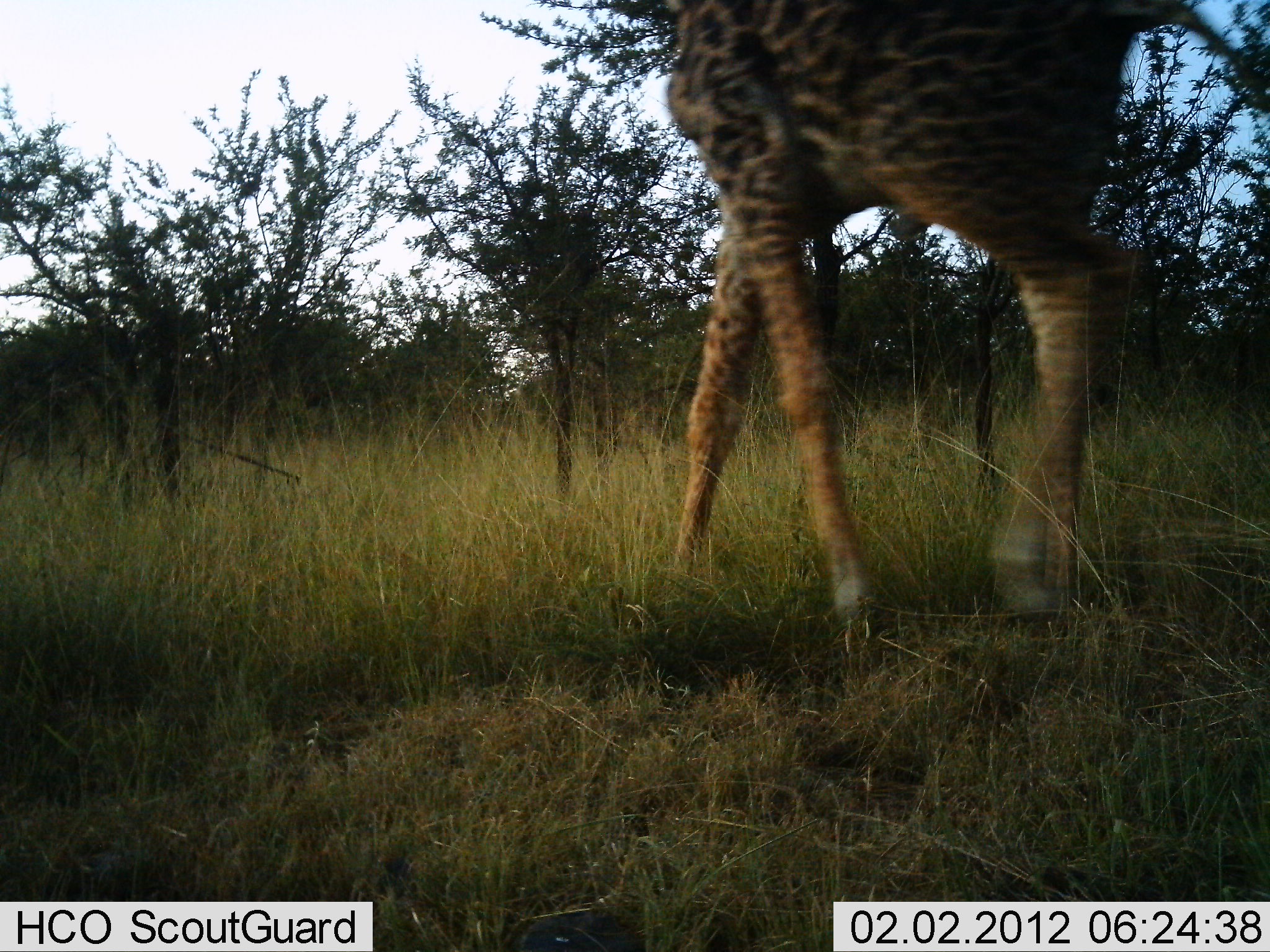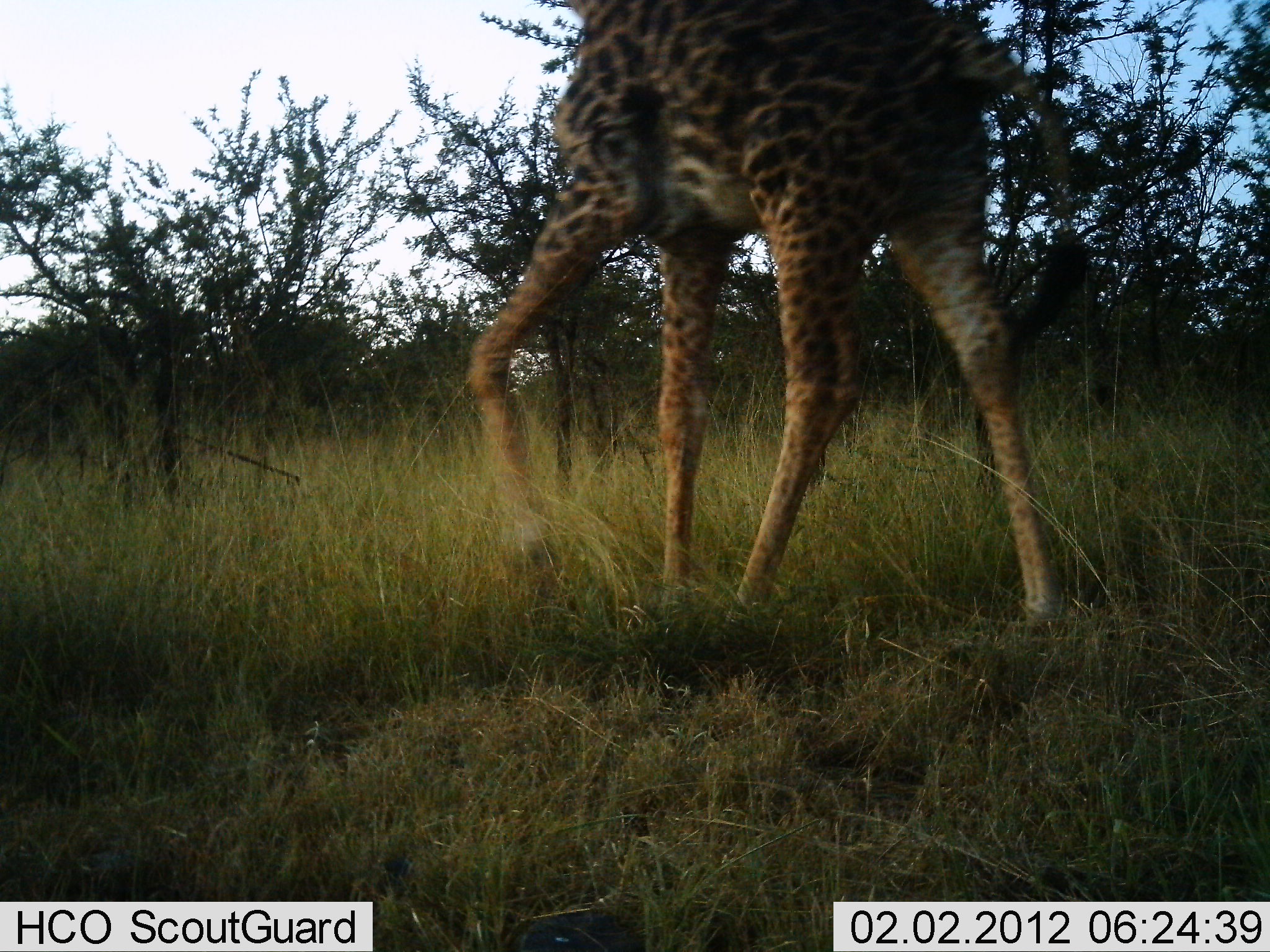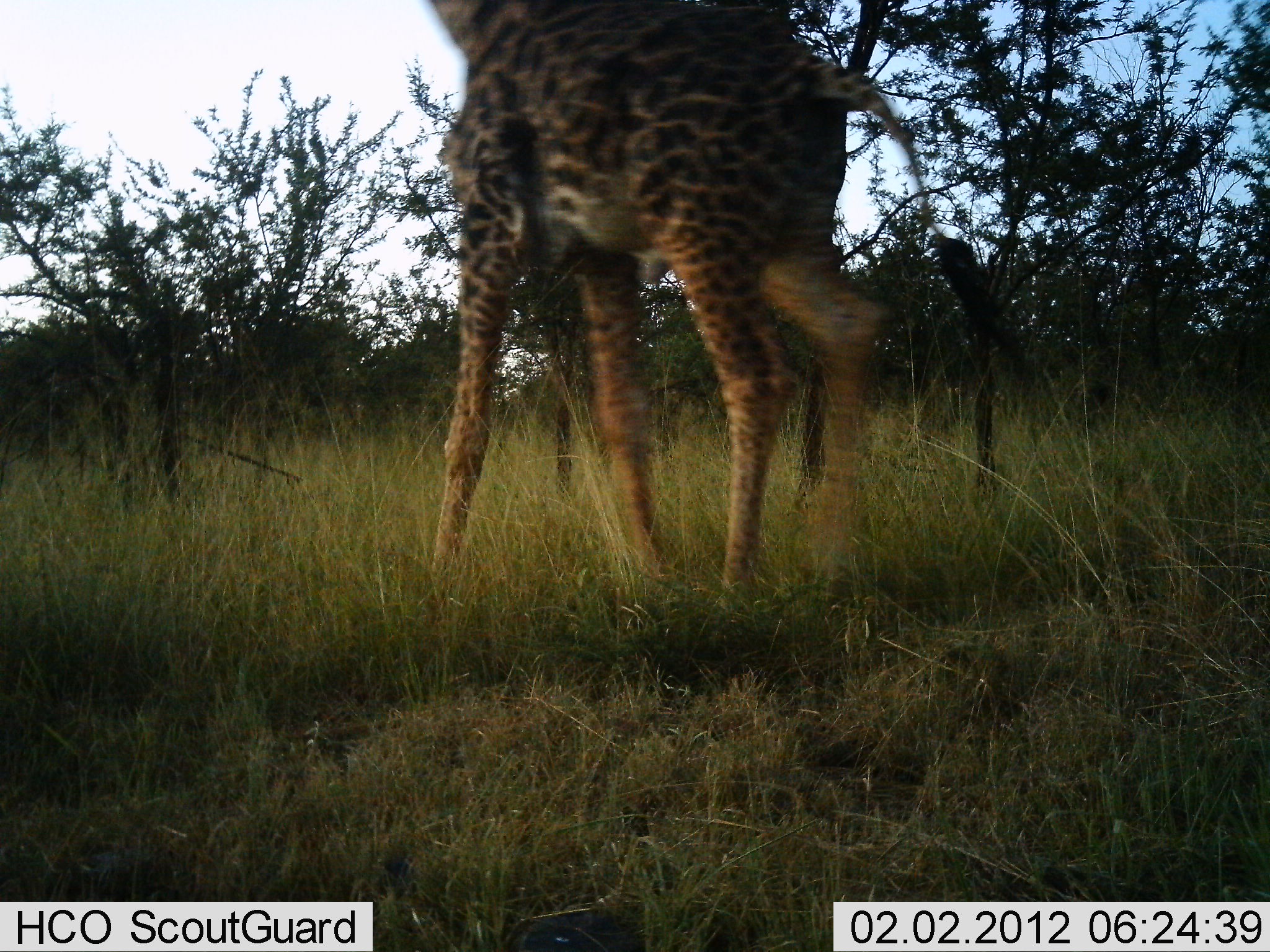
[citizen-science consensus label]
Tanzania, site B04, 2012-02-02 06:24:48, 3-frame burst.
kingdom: Animalia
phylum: Chordata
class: Mammalia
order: Artiodactyla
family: Giraffidae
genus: Giraffa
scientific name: Giraffa camelopardalis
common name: giraffe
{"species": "giraffe (Giraffa camelopardalis)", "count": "1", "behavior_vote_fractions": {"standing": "0%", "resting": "0%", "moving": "94%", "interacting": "3%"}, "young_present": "0%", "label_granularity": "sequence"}